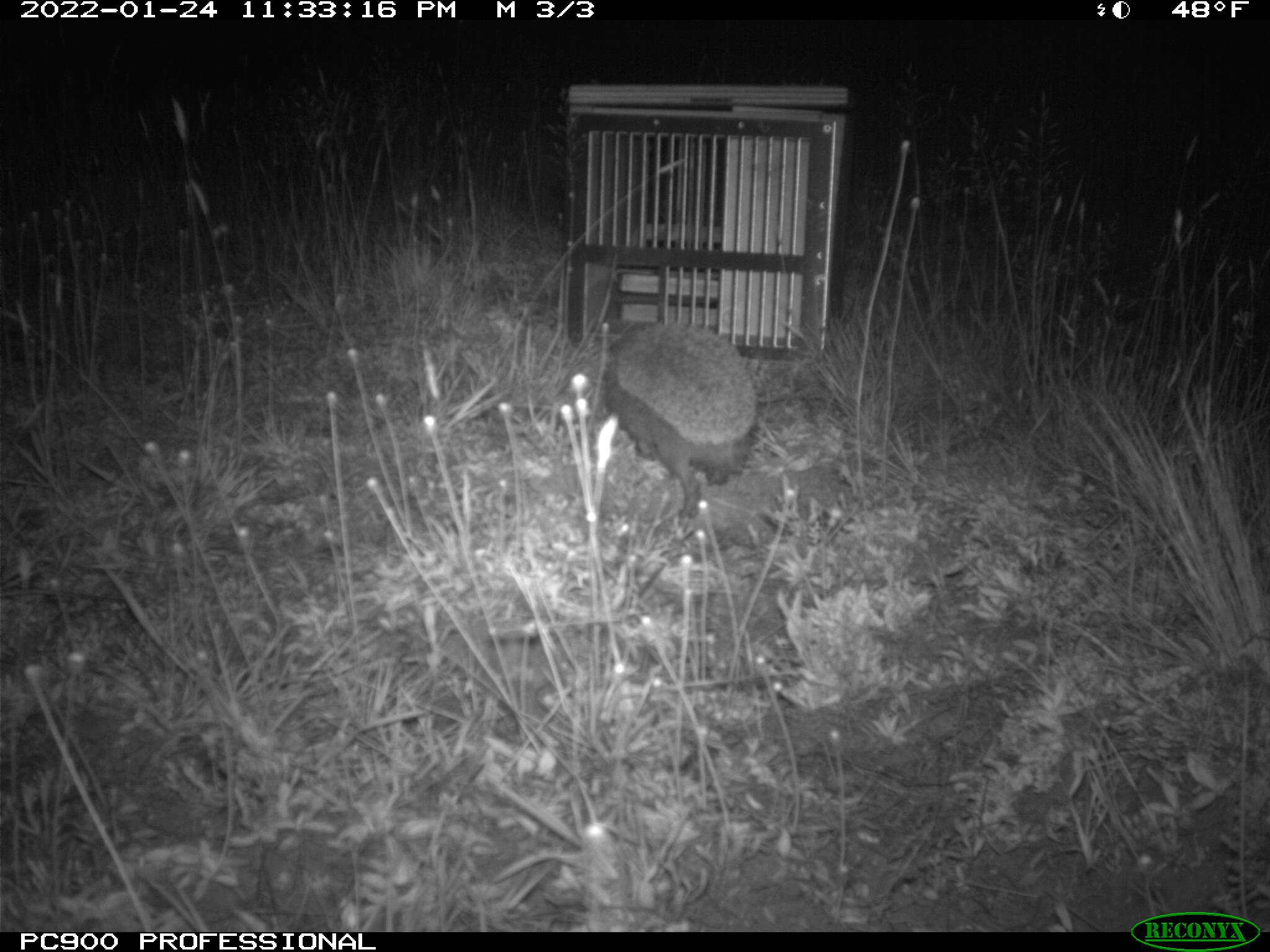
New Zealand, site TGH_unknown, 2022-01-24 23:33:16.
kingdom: Animalia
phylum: Chordata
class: Mammalia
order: Eulipotyphla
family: Erinaceidae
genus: Erinaceus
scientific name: Erinaceus europaeus europaeus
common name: european hedgehog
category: hedgehog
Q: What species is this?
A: Hedgehog (european hedgehog) (Erinaceus europaeus europaeus).